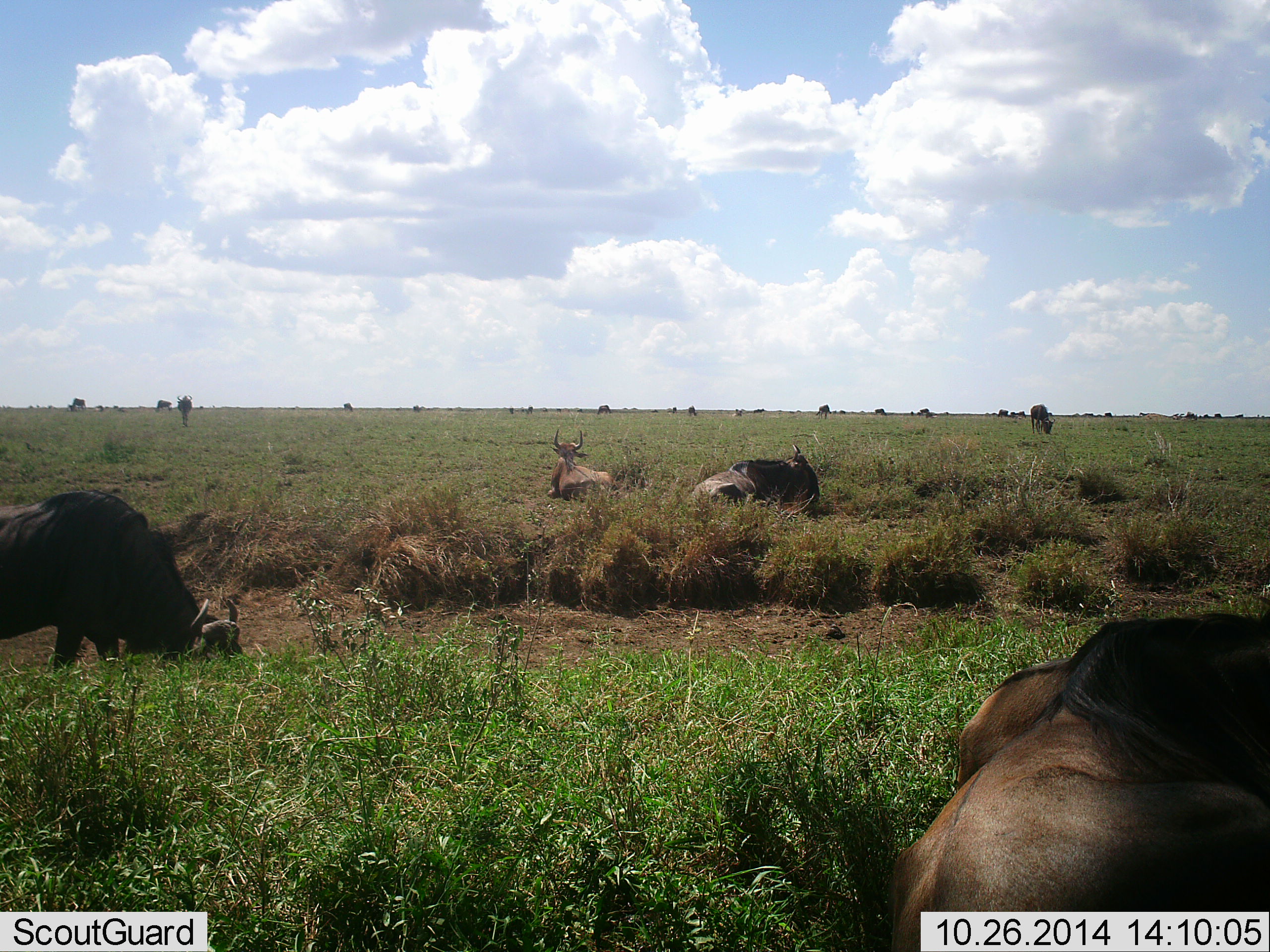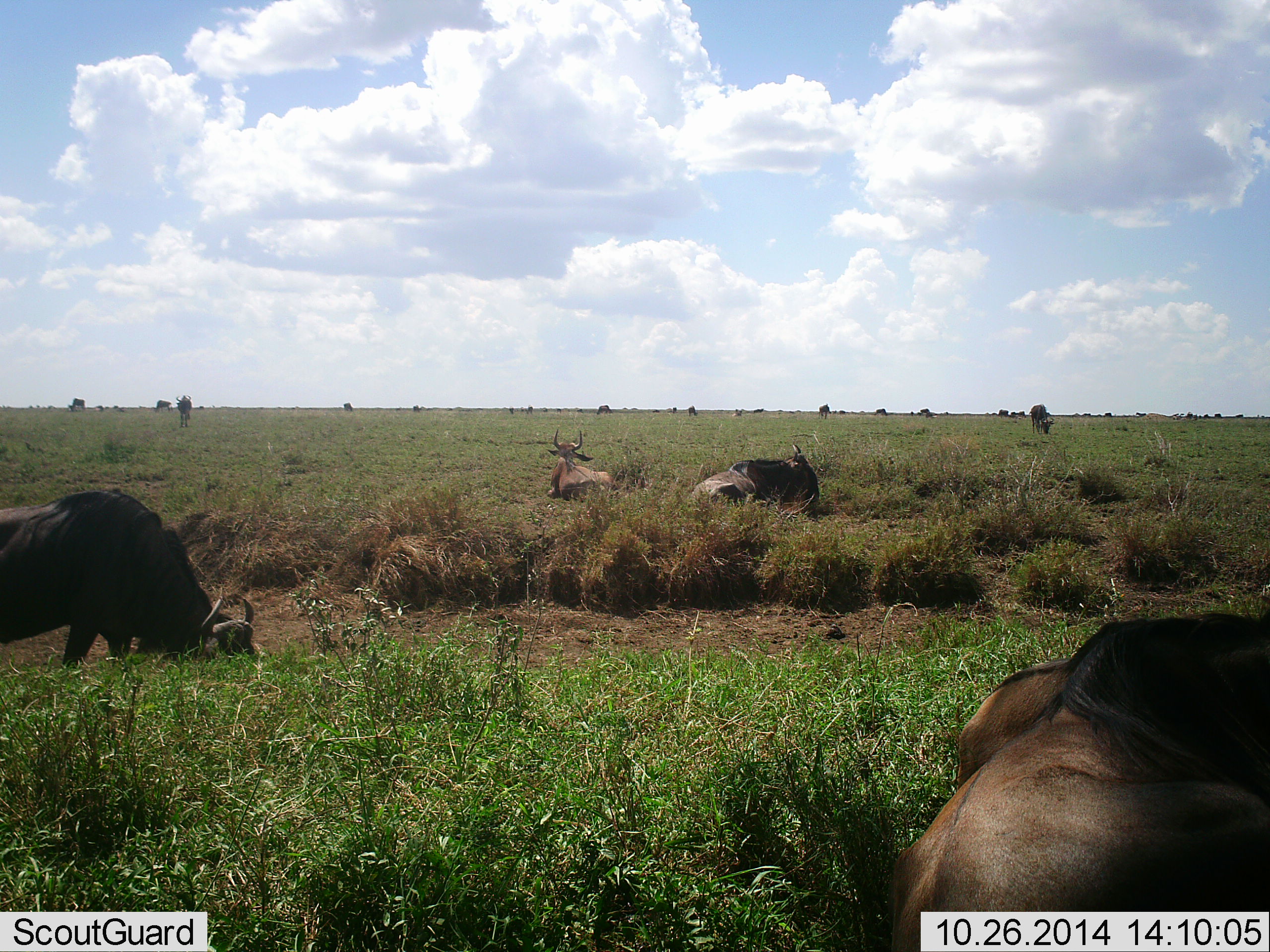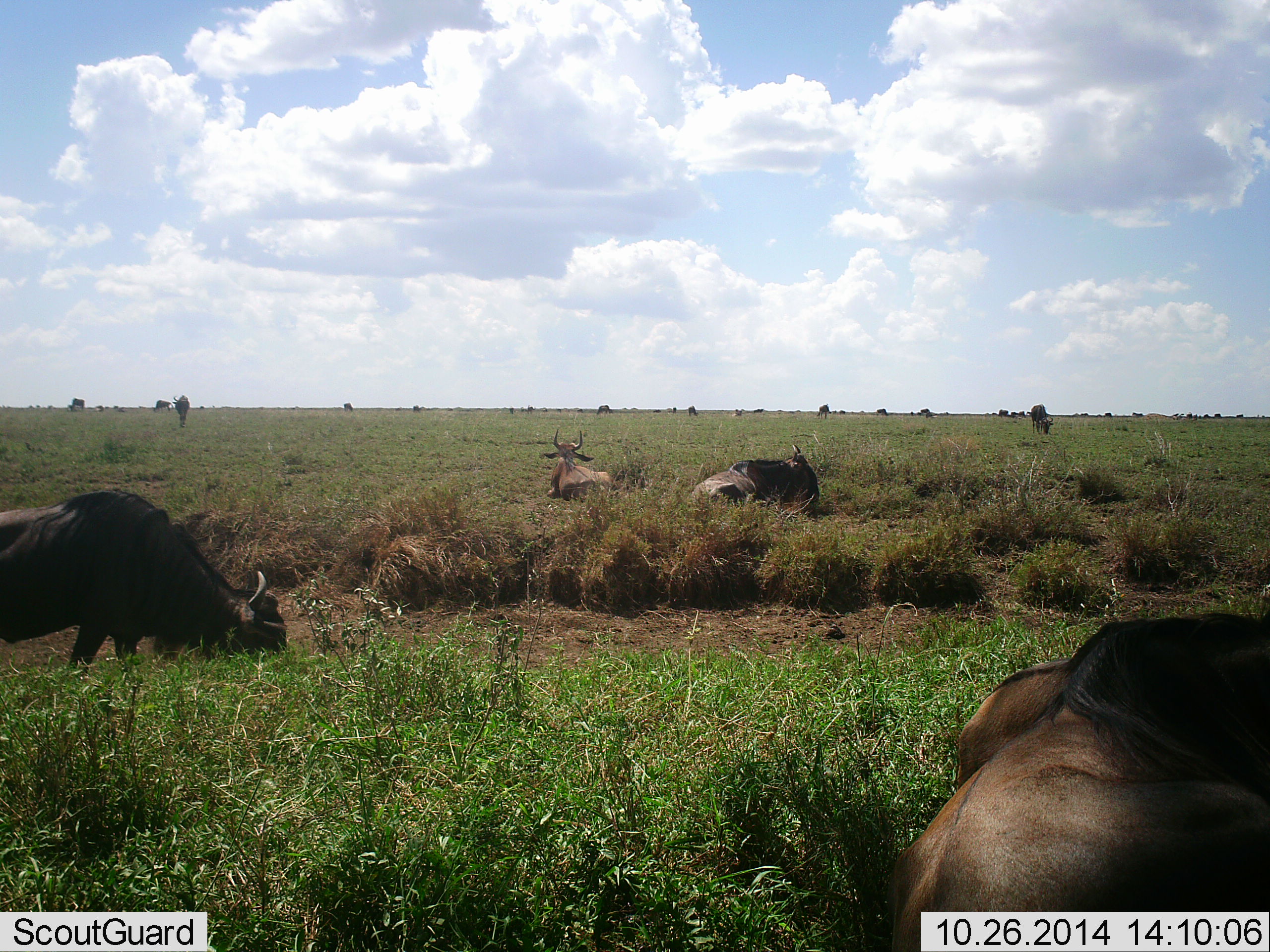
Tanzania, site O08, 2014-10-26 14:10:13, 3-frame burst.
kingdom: Animalia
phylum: Chordata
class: Mammalia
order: Artiodactyla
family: Bovidae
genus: Connochaetes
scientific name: Connochaetes taurinus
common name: blue wildebeest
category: wildebeest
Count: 11-50.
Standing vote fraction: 17%.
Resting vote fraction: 100%.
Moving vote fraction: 8%.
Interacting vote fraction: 0%.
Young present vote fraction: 0%.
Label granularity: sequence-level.